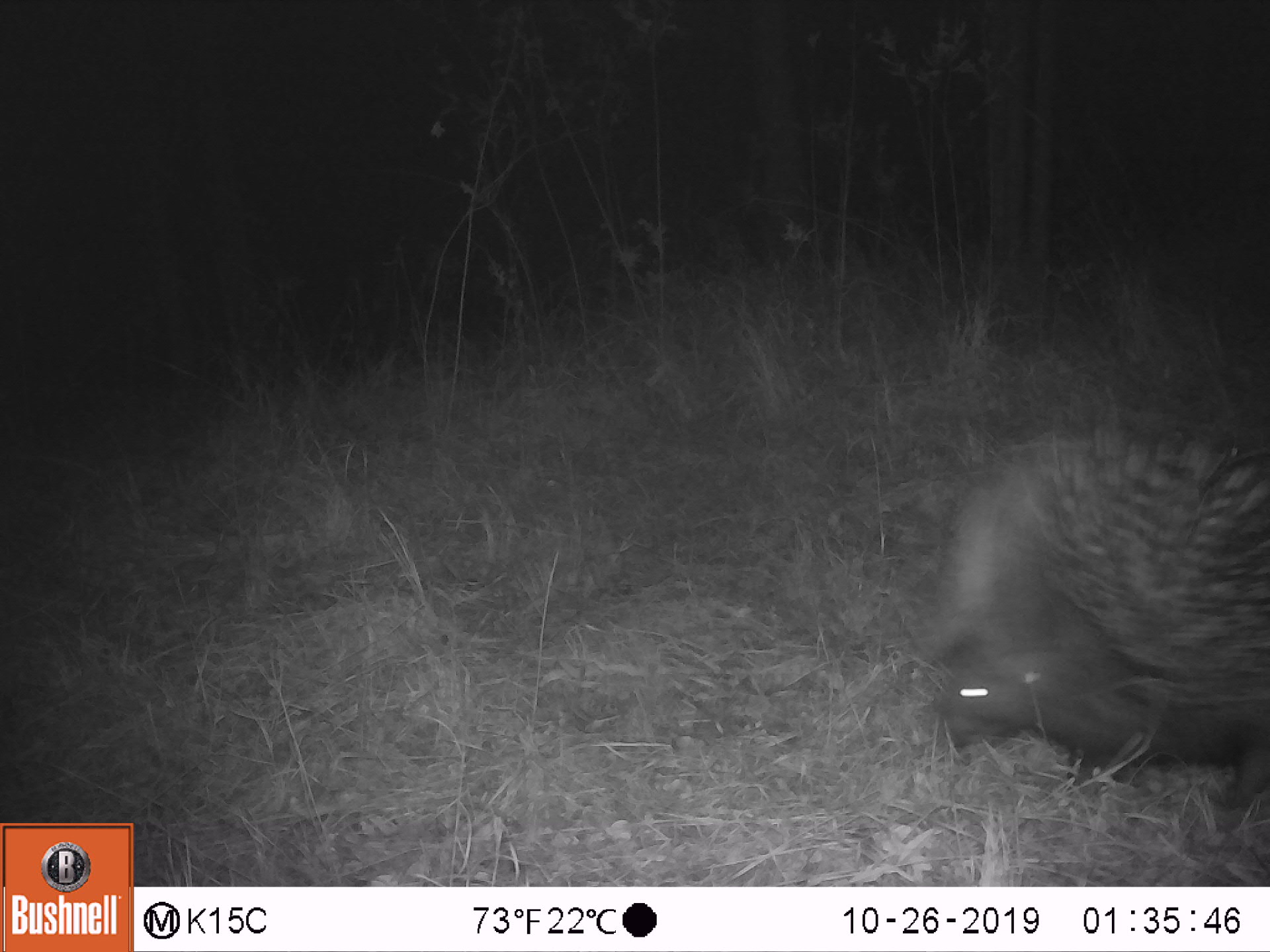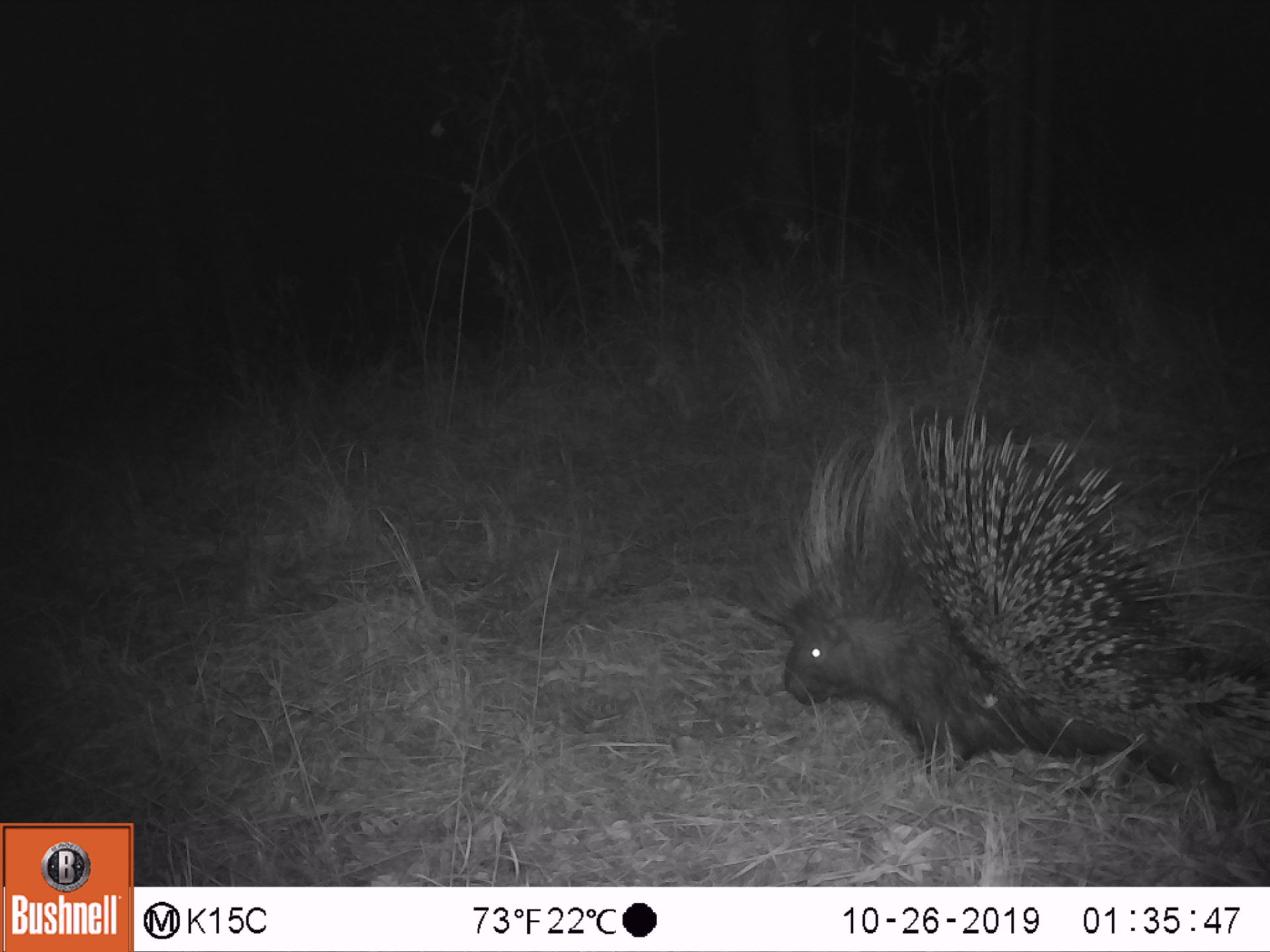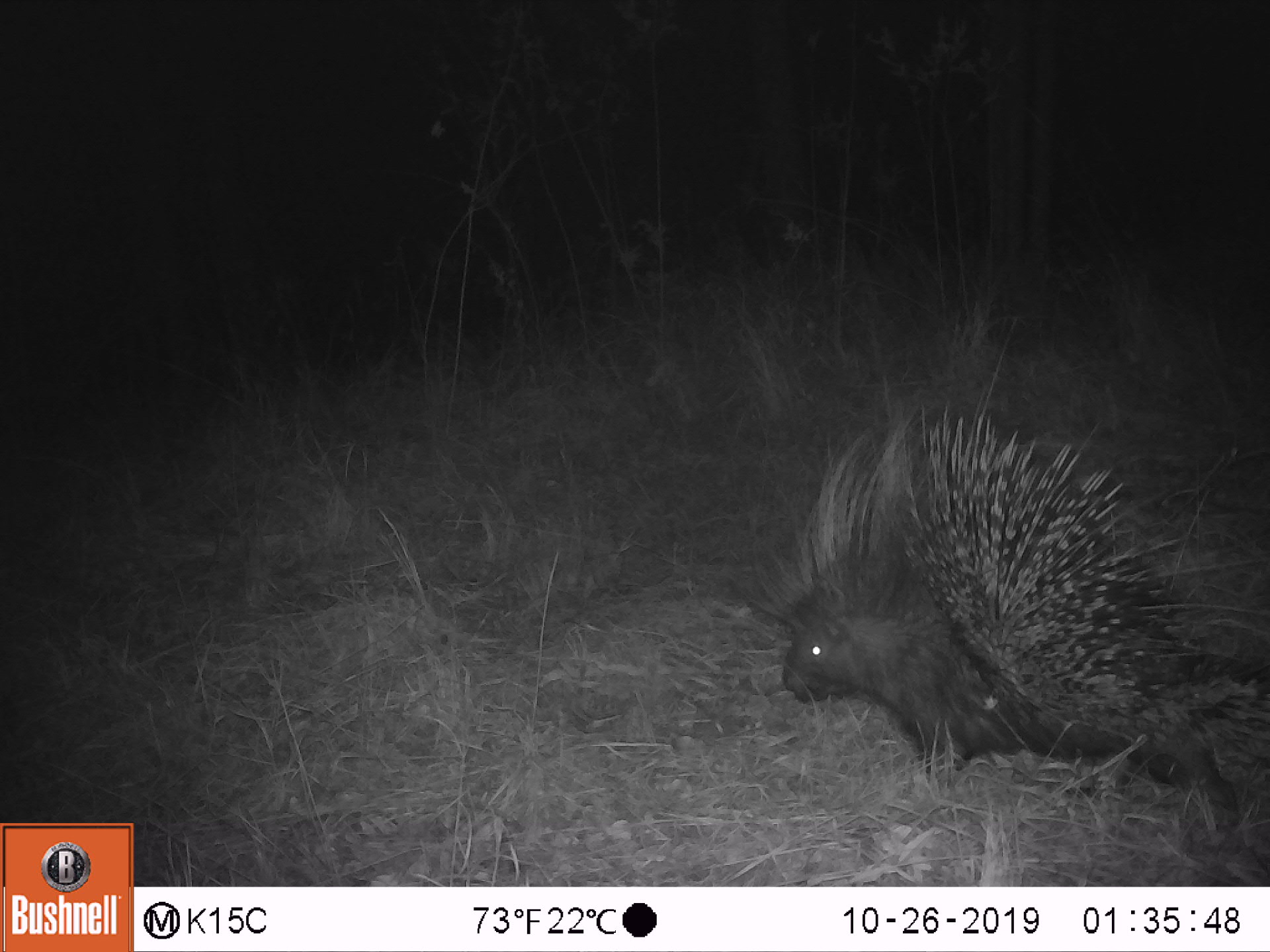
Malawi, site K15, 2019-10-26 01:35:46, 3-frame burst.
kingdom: Animalia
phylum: Chordata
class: Mammalia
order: Rodentia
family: Hystricidae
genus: Hystrix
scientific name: Hystrix africaeaustralis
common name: cape porcupine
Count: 1.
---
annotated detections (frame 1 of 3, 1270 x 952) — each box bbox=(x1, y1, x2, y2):
cape porcupine: bbox=(917, 394, 1263, 819)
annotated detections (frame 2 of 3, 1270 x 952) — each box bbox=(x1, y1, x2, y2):
cape porcupine: bbox=(752, 400, 1255, 831)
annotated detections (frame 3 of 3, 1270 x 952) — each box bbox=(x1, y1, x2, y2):
cape porcupine: bbox=(774, 409, 1244, 823)